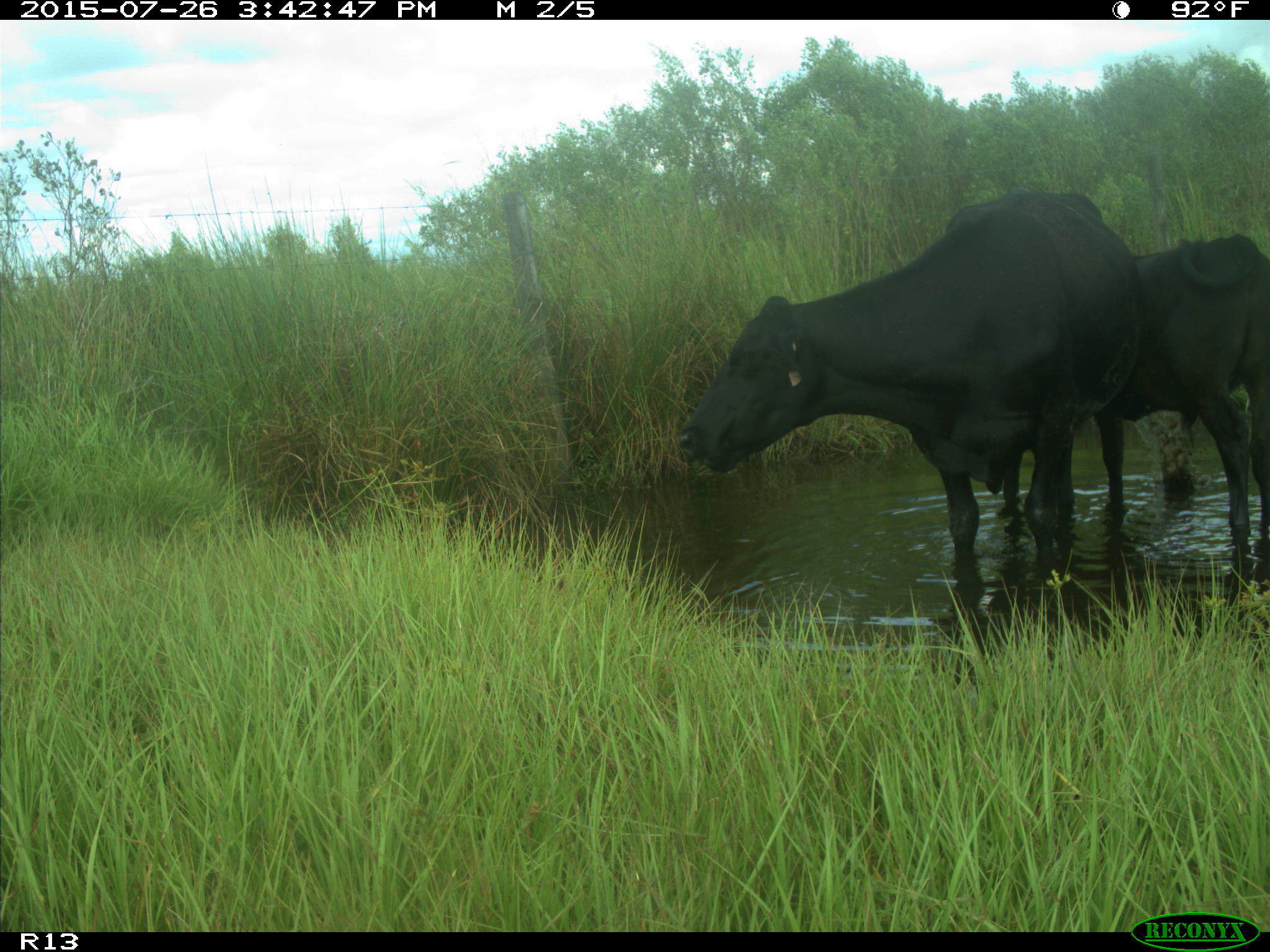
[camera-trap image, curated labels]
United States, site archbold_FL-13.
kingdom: Animalia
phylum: Chordata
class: Mammalia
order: Artiodactyla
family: Bovidae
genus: Bos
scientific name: Bos taurus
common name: domestic cow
Bos taurus (domestic cow).